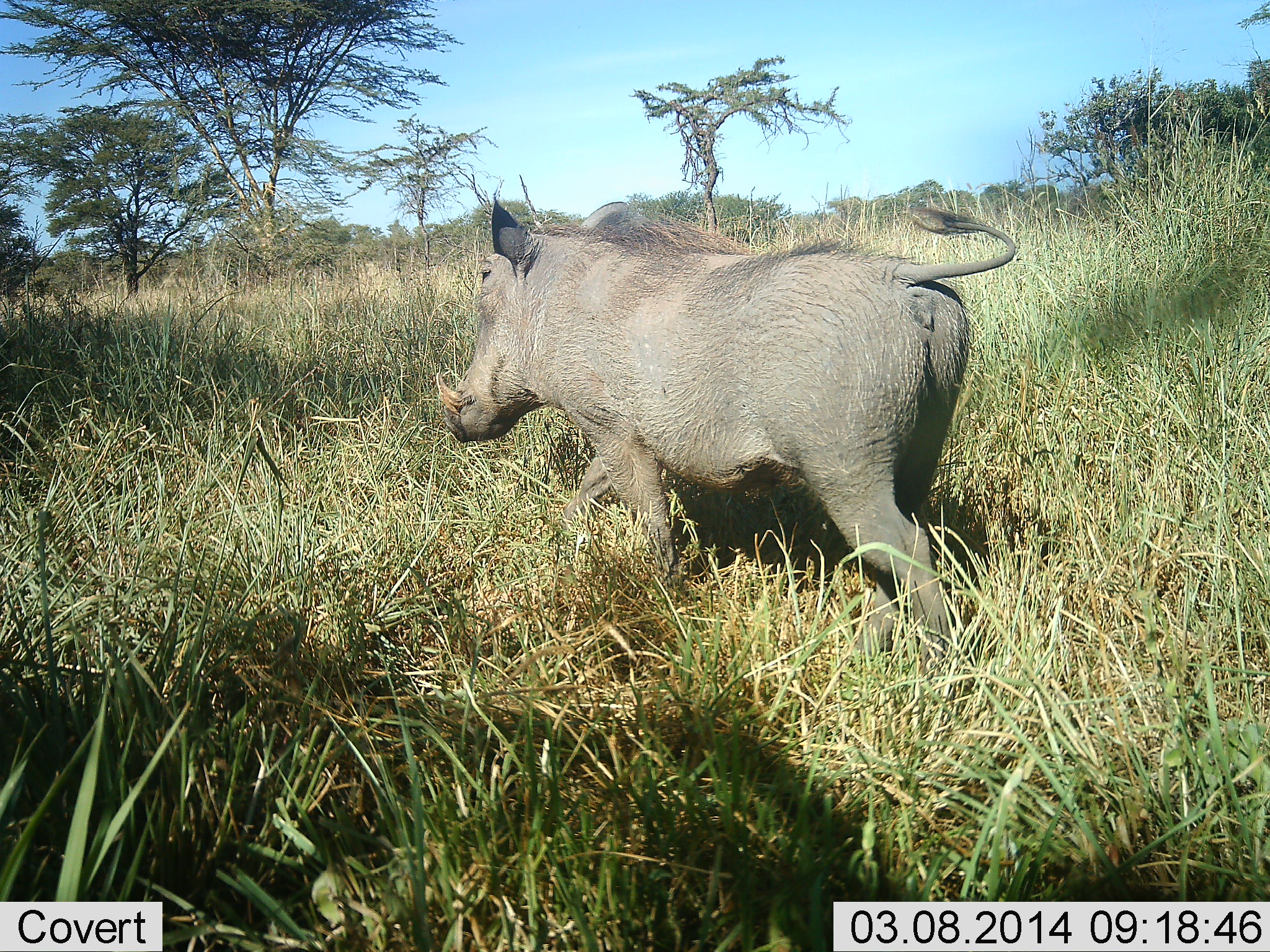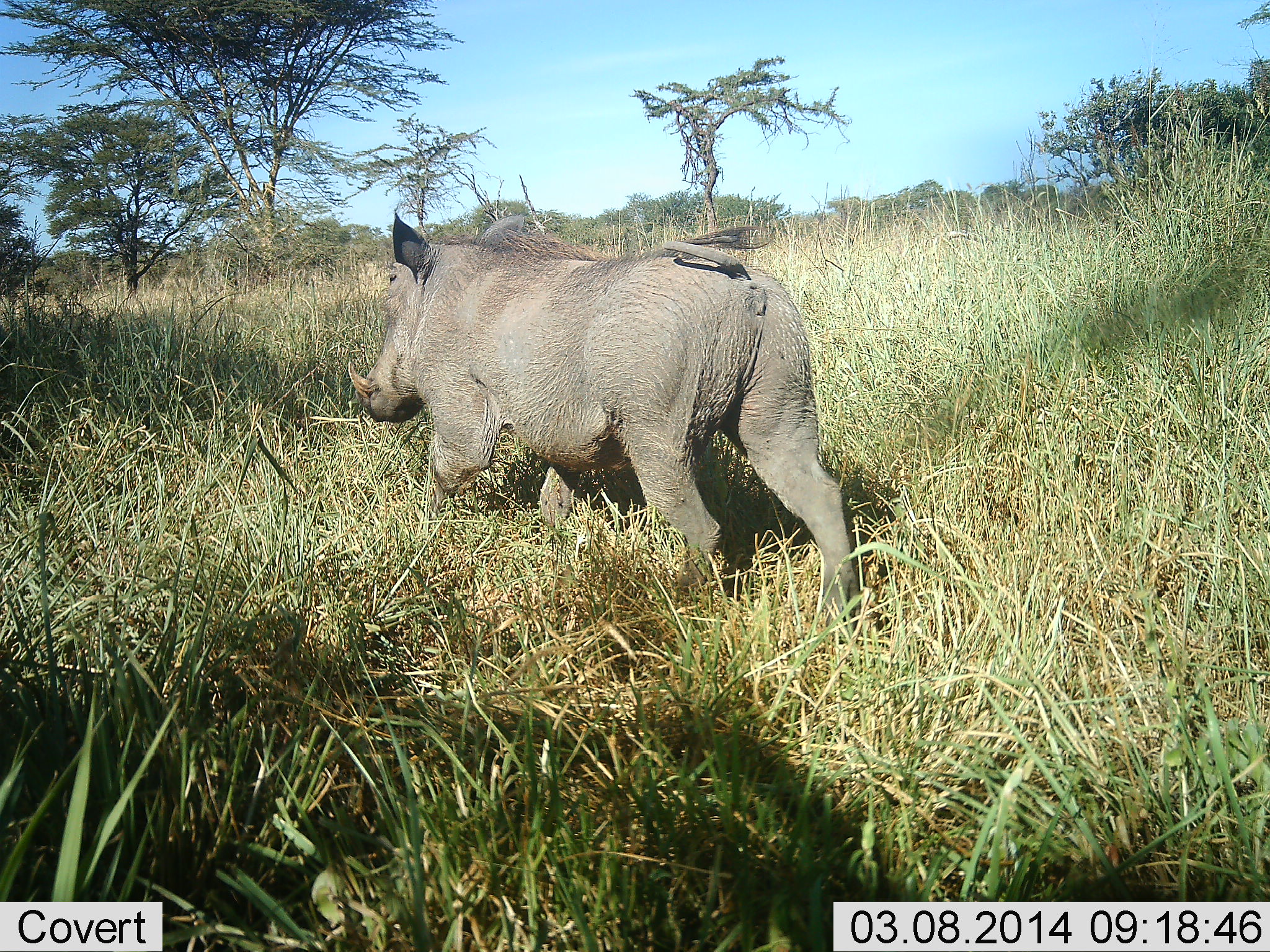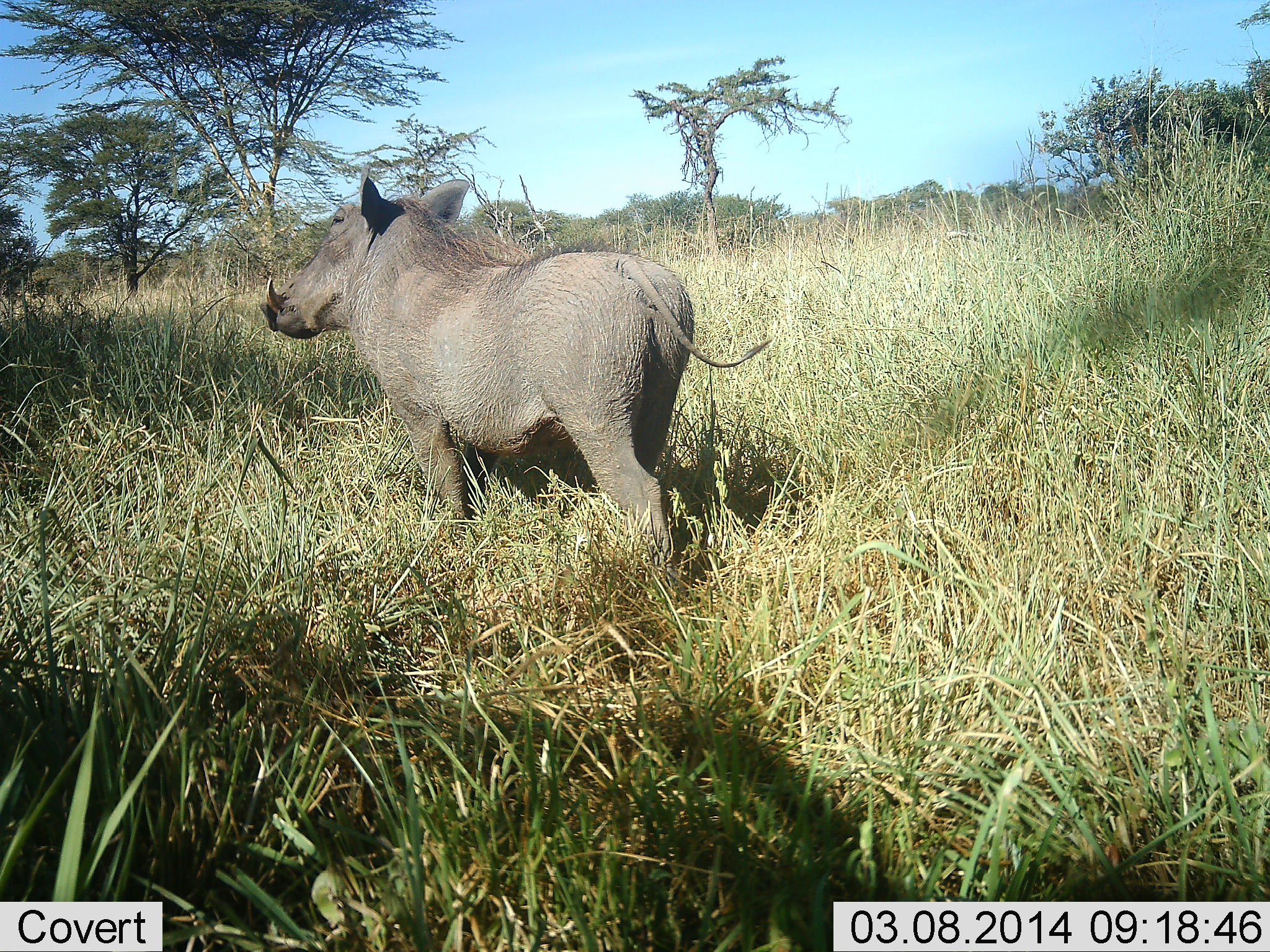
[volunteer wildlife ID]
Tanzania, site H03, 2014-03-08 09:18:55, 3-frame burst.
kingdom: Animalia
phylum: Chordata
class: Mammalia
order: Artiodactyla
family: Suidae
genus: Phacochoerus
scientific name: Phacochoerus africanus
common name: warthog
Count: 1.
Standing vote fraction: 0%.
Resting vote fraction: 0%.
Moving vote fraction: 100%.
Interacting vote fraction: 0%.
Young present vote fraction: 0%.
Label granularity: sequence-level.